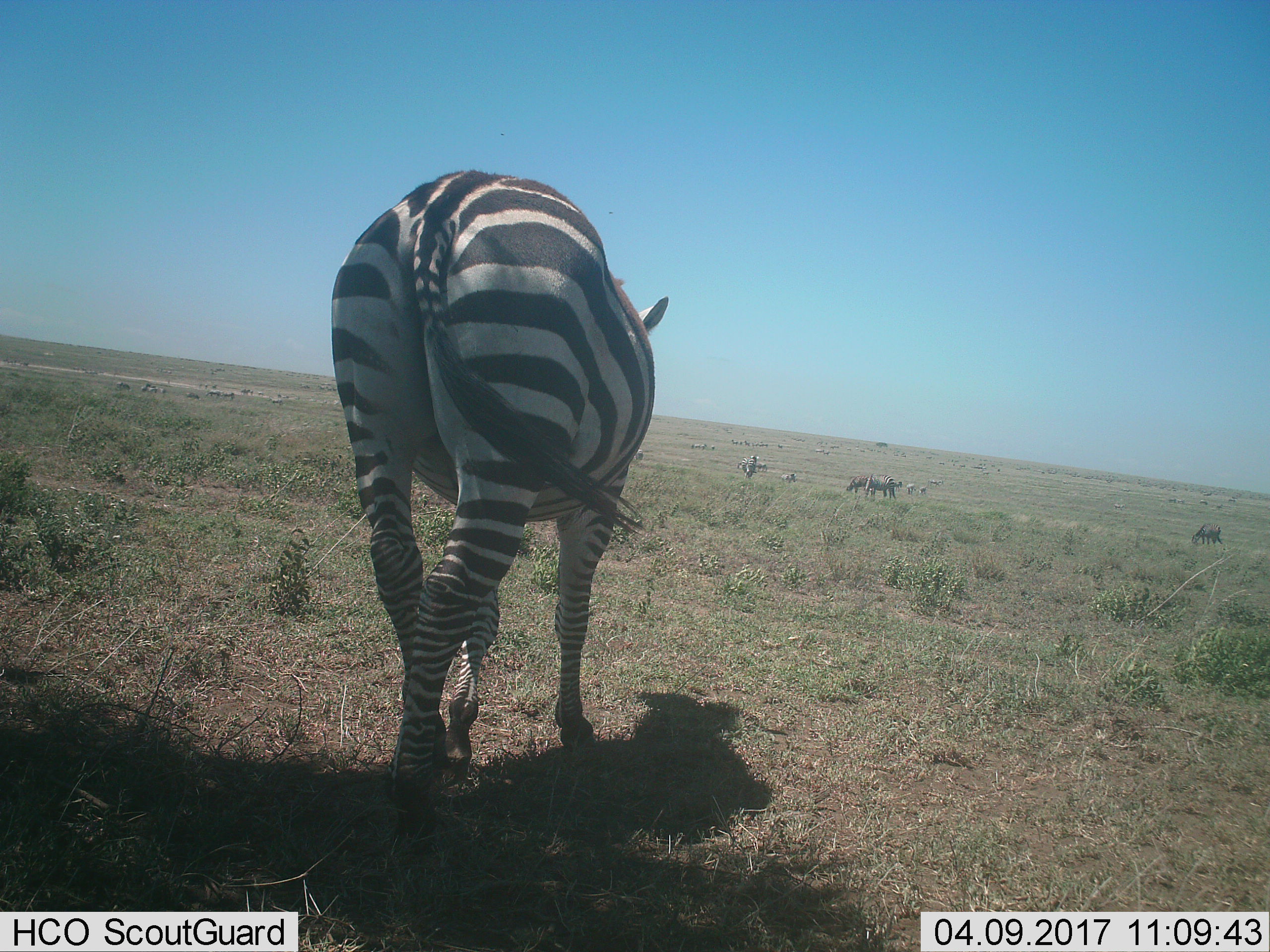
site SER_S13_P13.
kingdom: Animalia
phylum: Chordata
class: Mammalia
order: Perissodactyla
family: Equidae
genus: Equus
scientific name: Equus quagga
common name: plains zebra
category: zebraplains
Zebraplains (plains zebra) (Equus quagga), count 1. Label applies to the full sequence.